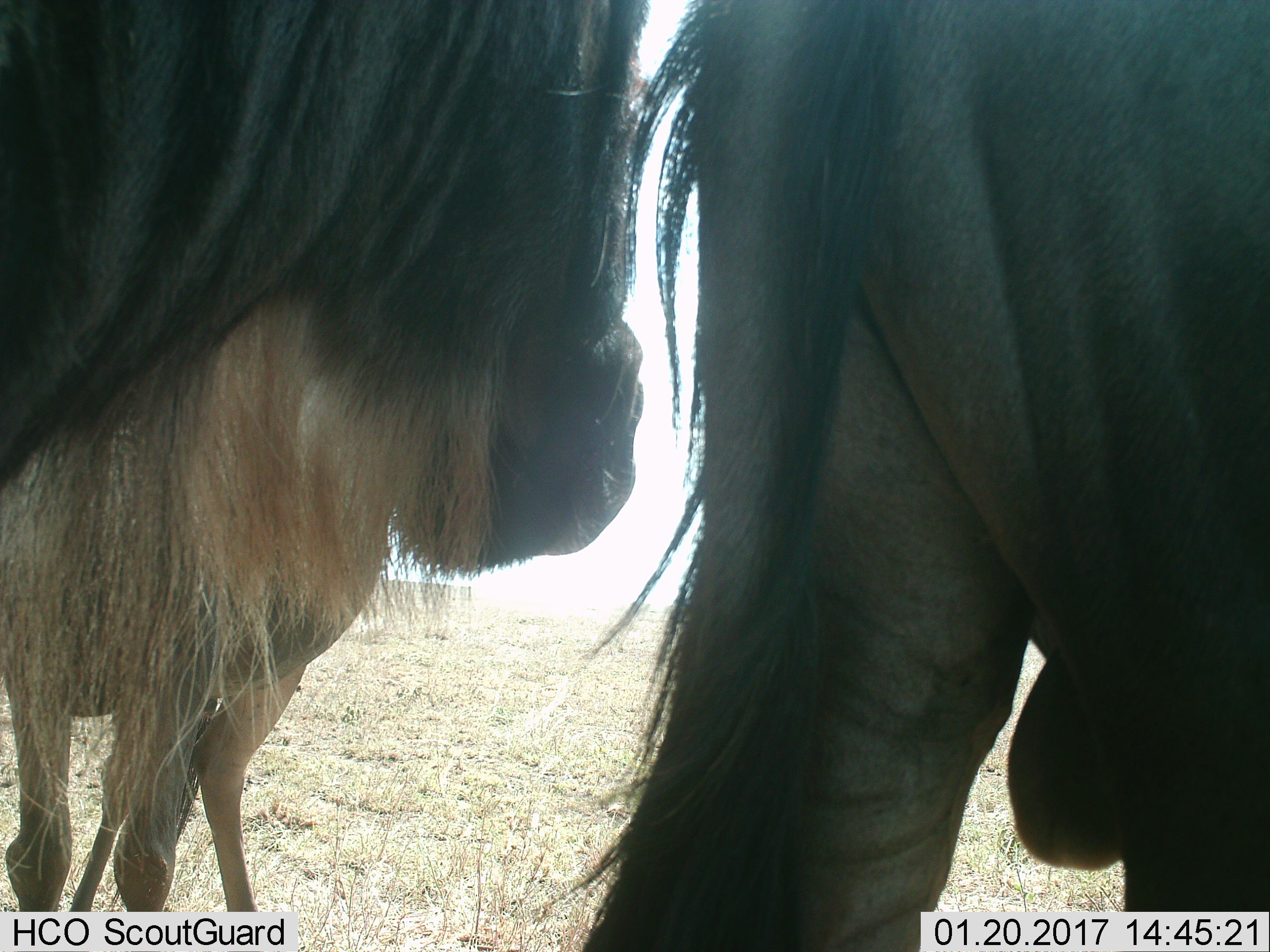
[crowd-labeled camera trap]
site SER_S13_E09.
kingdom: Animalia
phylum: Chordata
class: Mammalia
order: Artiodactyla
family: Bovidae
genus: Connochaetes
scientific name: Connochaetes taurinus taurinus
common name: blue wildebeest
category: wildebeestblue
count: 3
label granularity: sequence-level